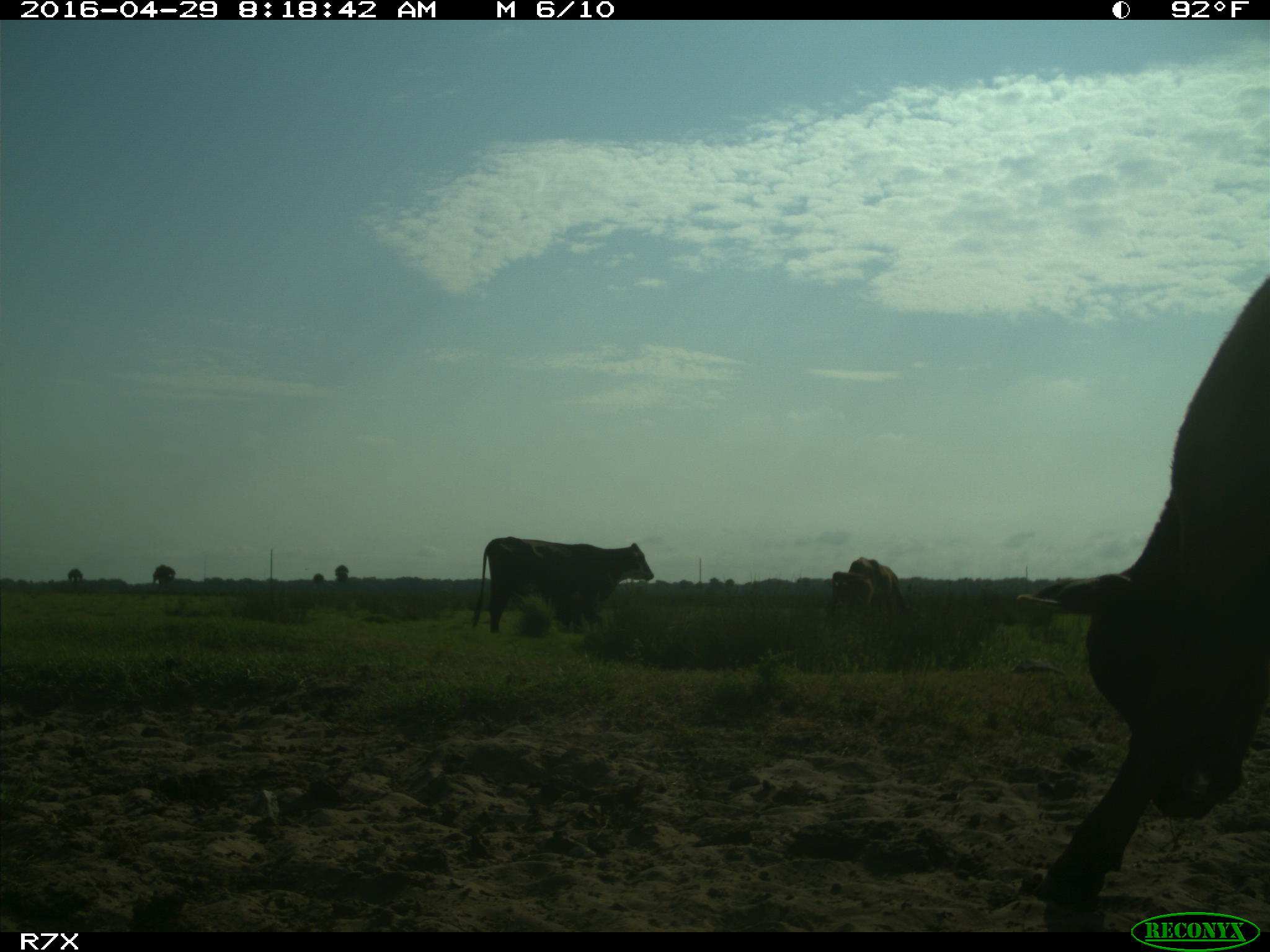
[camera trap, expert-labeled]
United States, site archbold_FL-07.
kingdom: Animalia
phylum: Chordata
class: Mammalia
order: Artiodactyla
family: Bovidae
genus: Bos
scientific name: Bos taurus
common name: domestic cow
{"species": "Bos taurus (domestic cow)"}